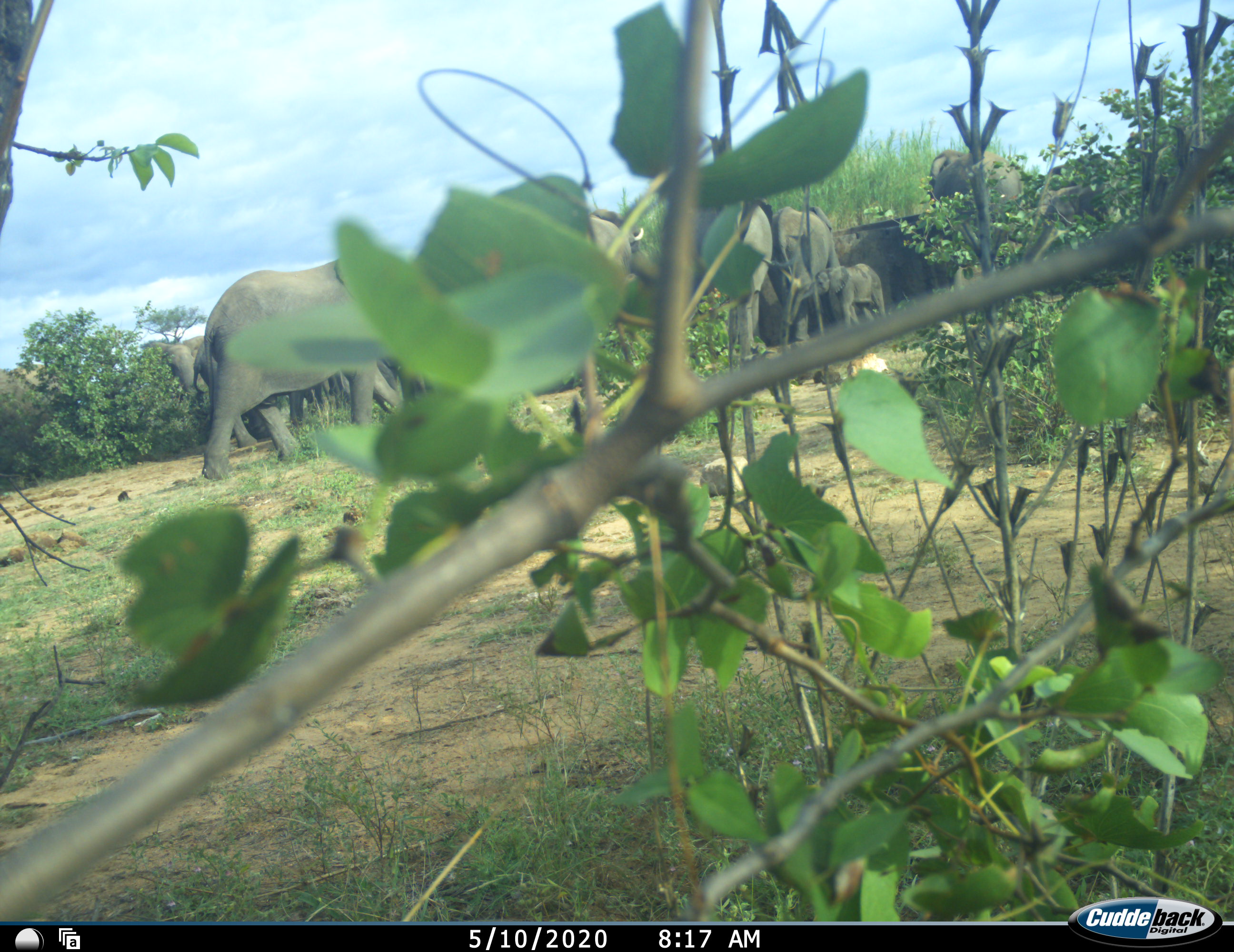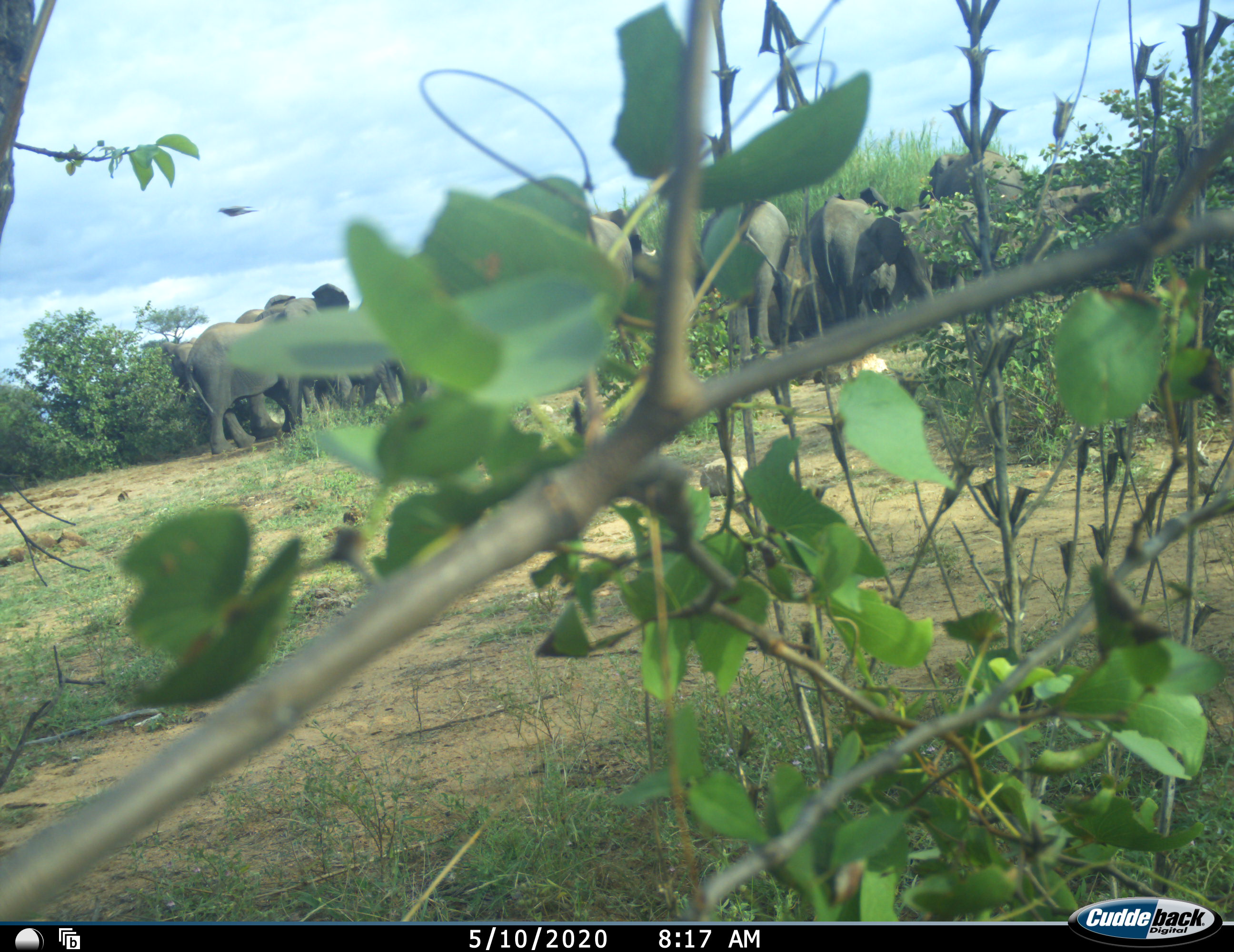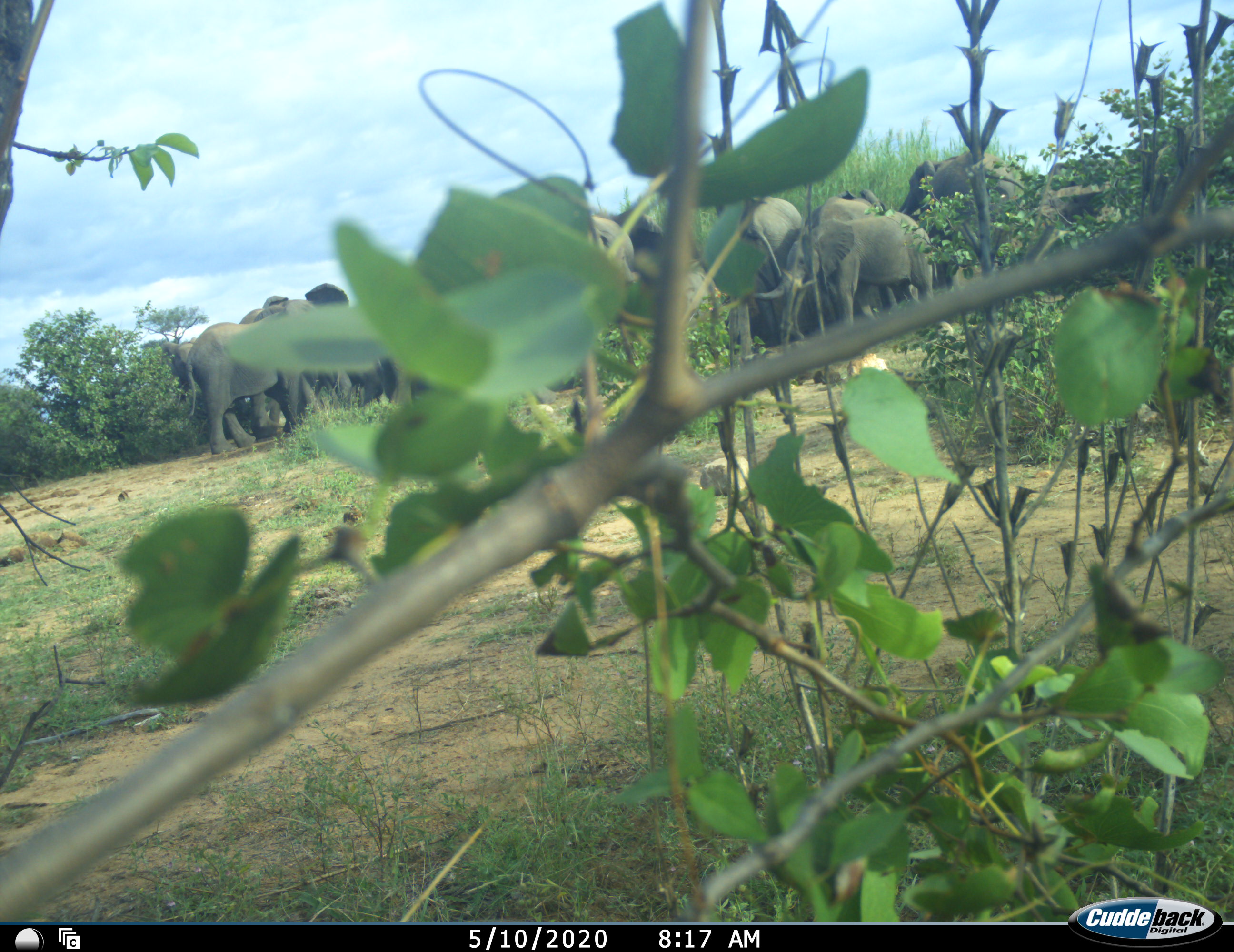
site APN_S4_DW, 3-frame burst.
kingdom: Animalia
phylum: Chordata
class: Mammalia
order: Proboscidea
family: Elephantidae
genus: Loxodonta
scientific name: Loxodonta africana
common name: african bush elephant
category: elephant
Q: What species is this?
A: Elephant (african bush elephant) (Loxodonta africana).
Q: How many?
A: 11-50.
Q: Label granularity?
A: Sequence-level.